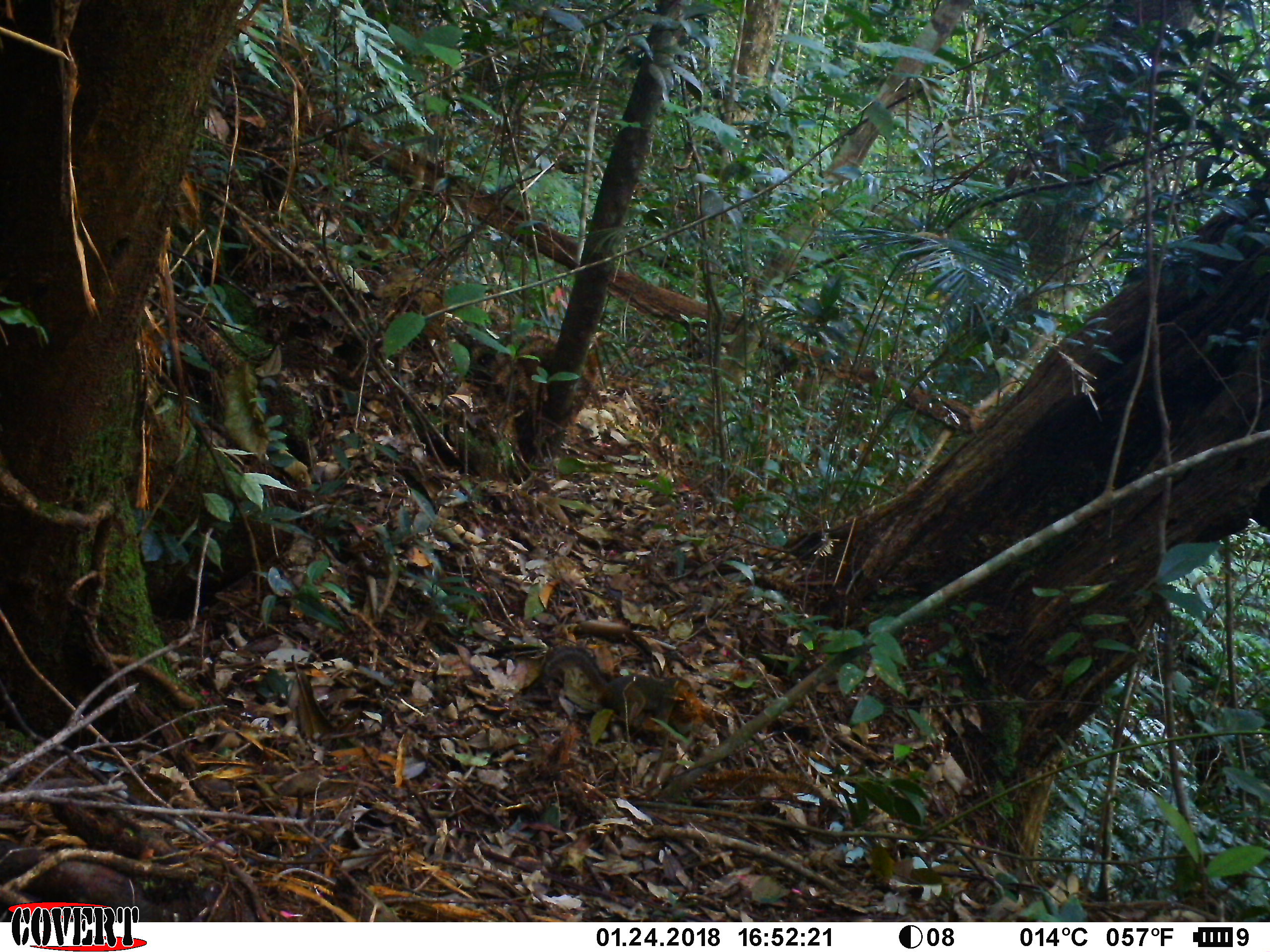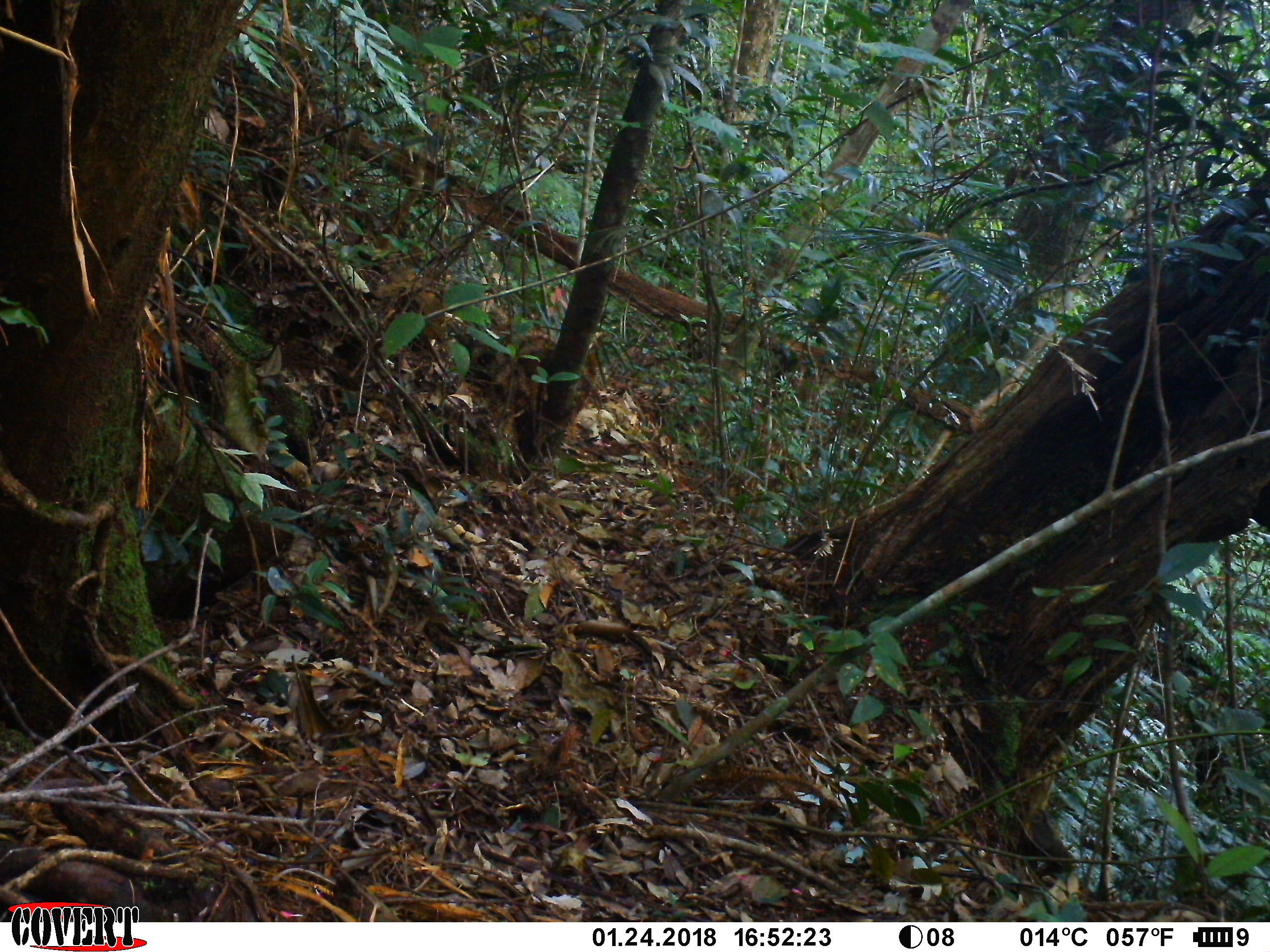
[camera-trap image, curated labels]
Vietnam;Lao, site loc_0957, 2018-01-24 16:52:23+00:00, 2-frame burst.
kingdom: Animalia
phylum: Chordata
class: Mammalia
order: Rodentia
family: Sciuridae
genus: Dremomys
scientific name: Dremomys rufigenis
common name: red-cheeked squirrel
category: red cheeked squirrel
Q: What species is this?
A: Red cheeked squirrel (red-cheeked squirrel) (Dremomys rufigenis).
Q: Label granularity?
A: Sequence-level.